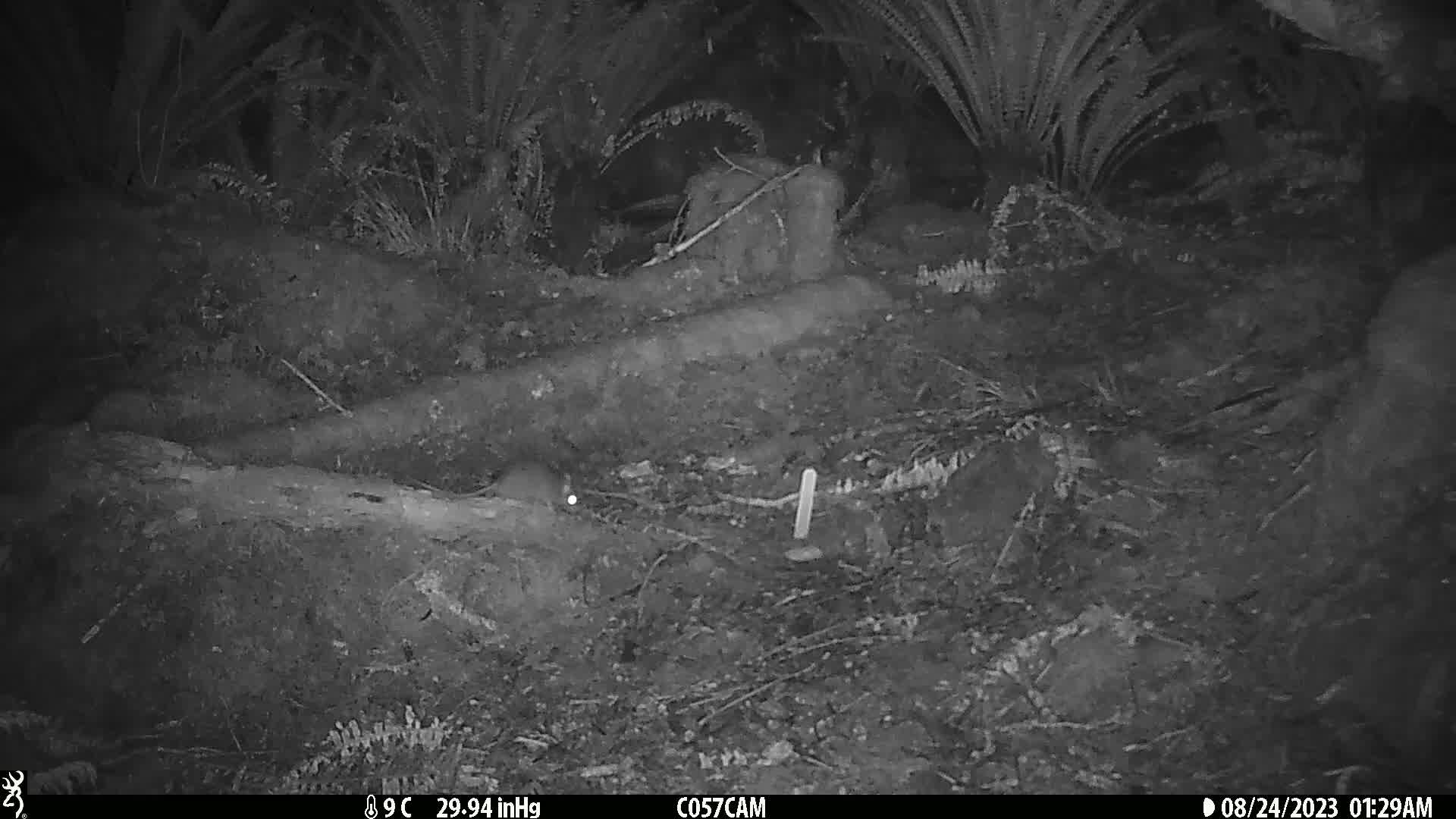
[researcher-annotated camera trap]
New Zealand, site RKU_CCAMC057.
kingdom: Animalia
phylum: Chordata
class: Mammalia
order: Rodentia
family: Muridae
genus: Rattus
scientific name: Rattus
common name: rat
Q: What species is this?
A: Rat (Rattus).